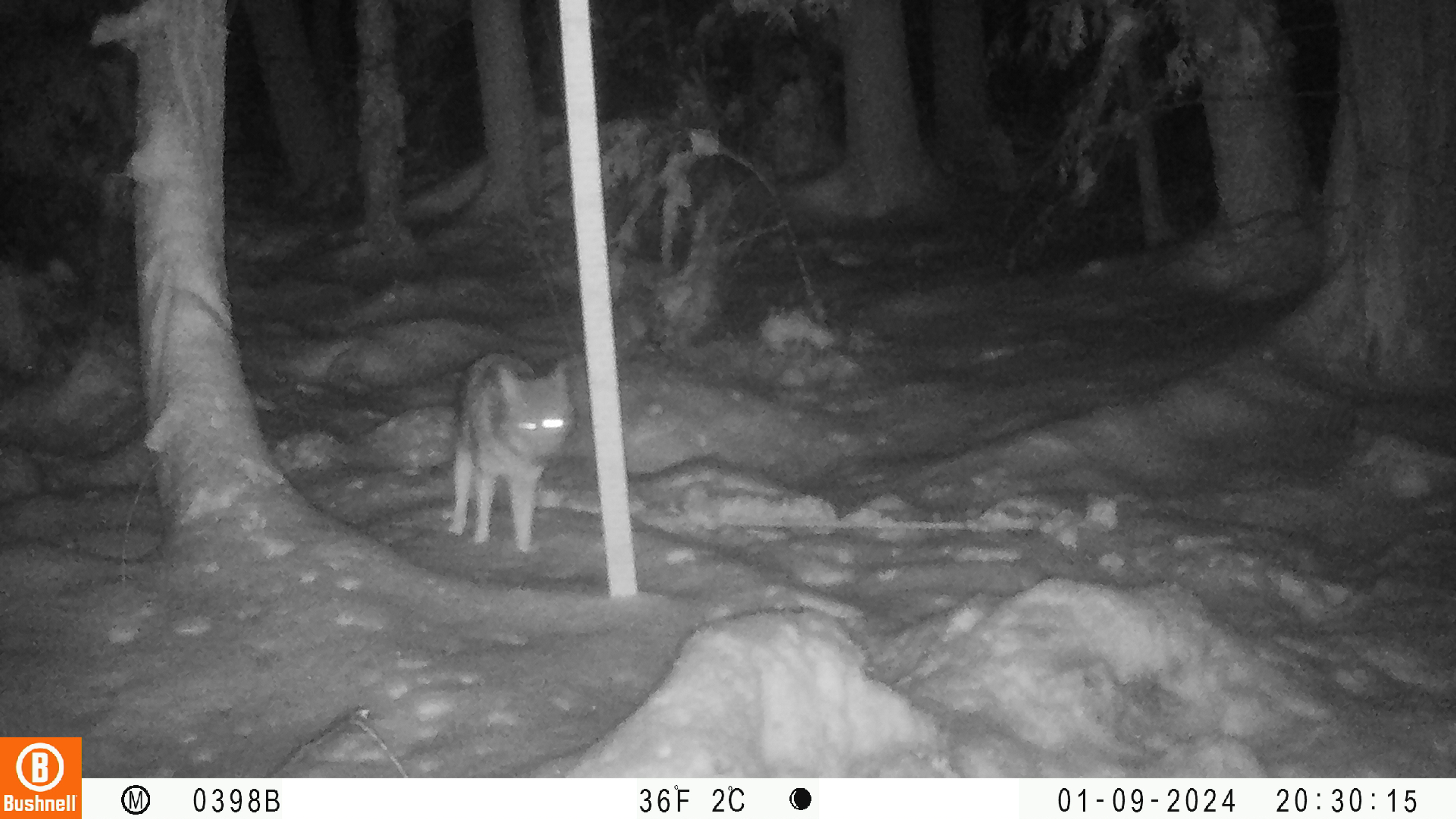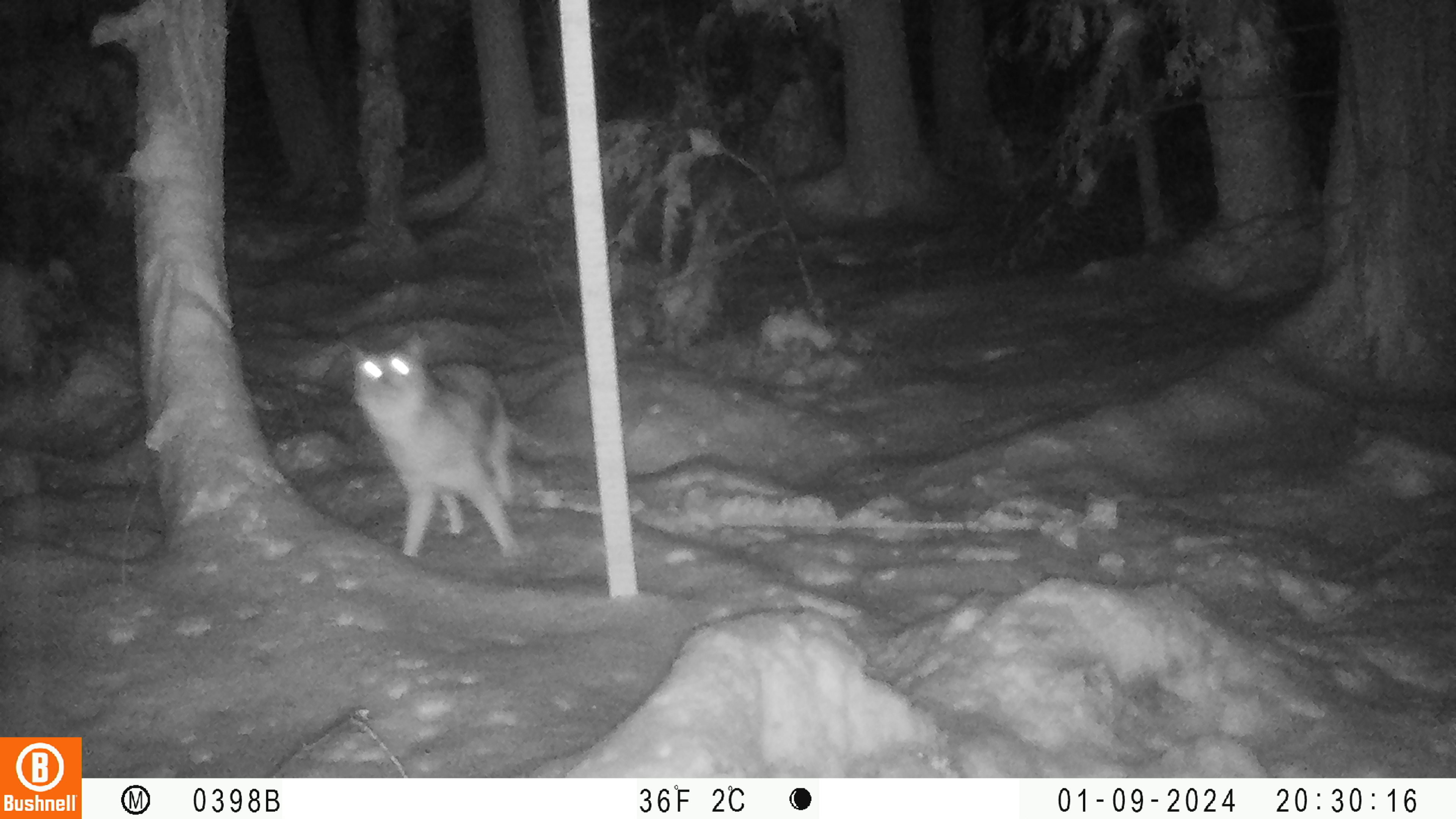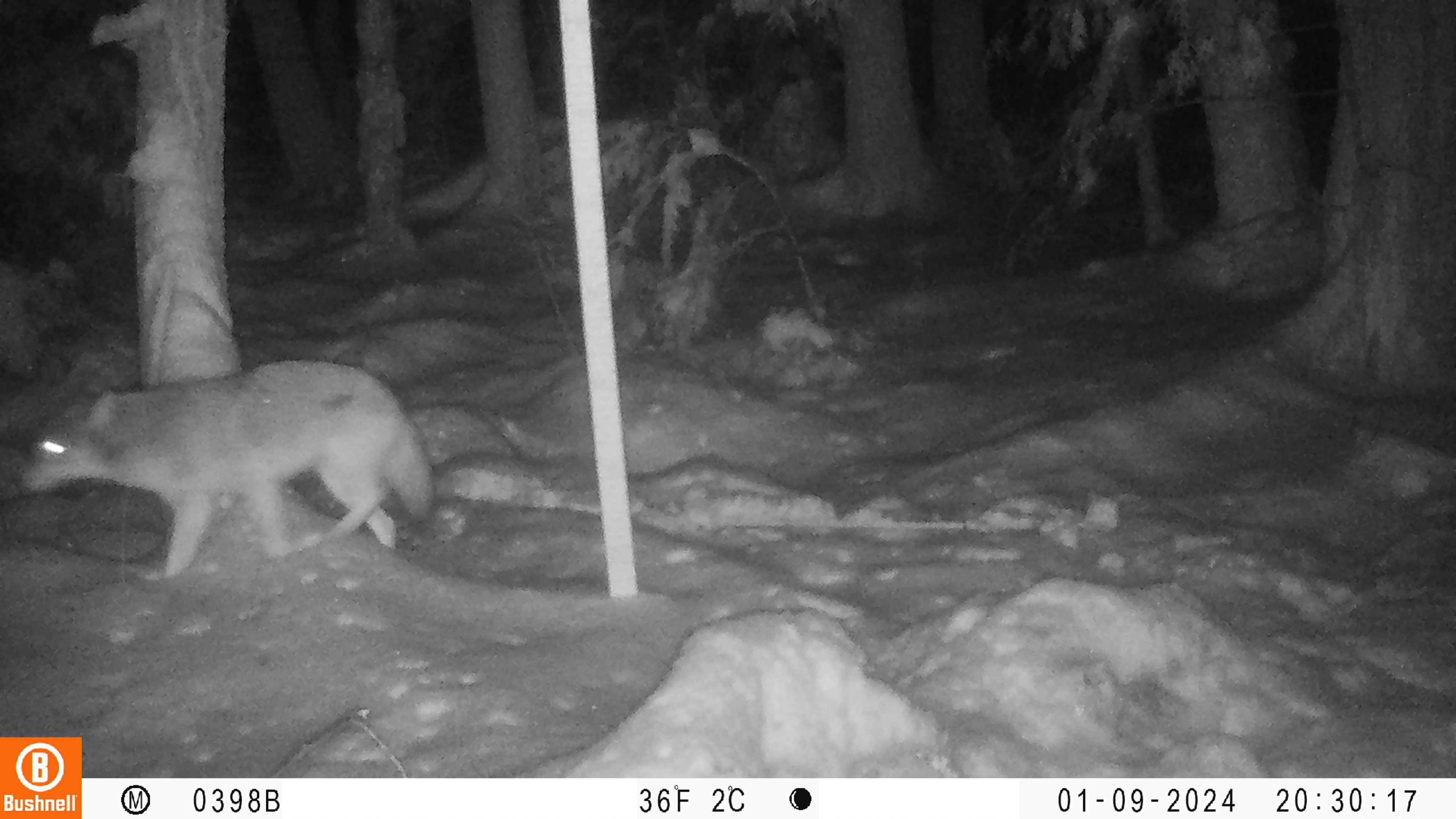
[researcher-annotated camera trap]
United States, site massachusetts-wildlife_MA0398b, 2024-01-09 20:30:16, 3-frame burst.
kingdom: Animalia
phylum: Chordata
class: Mammalia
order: Carnivora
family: Canidae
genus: Canis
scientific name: Canis latrans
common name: coyote